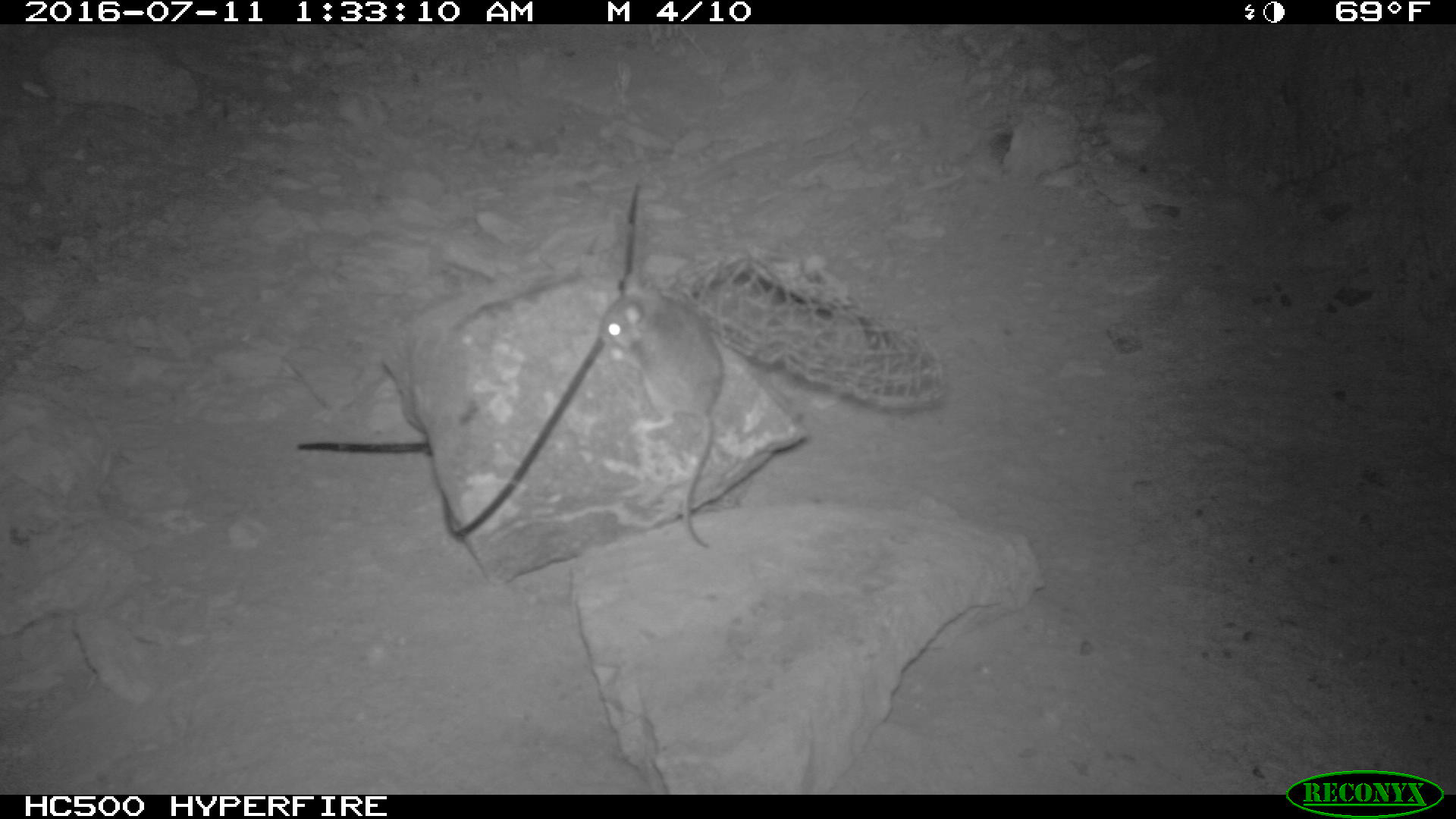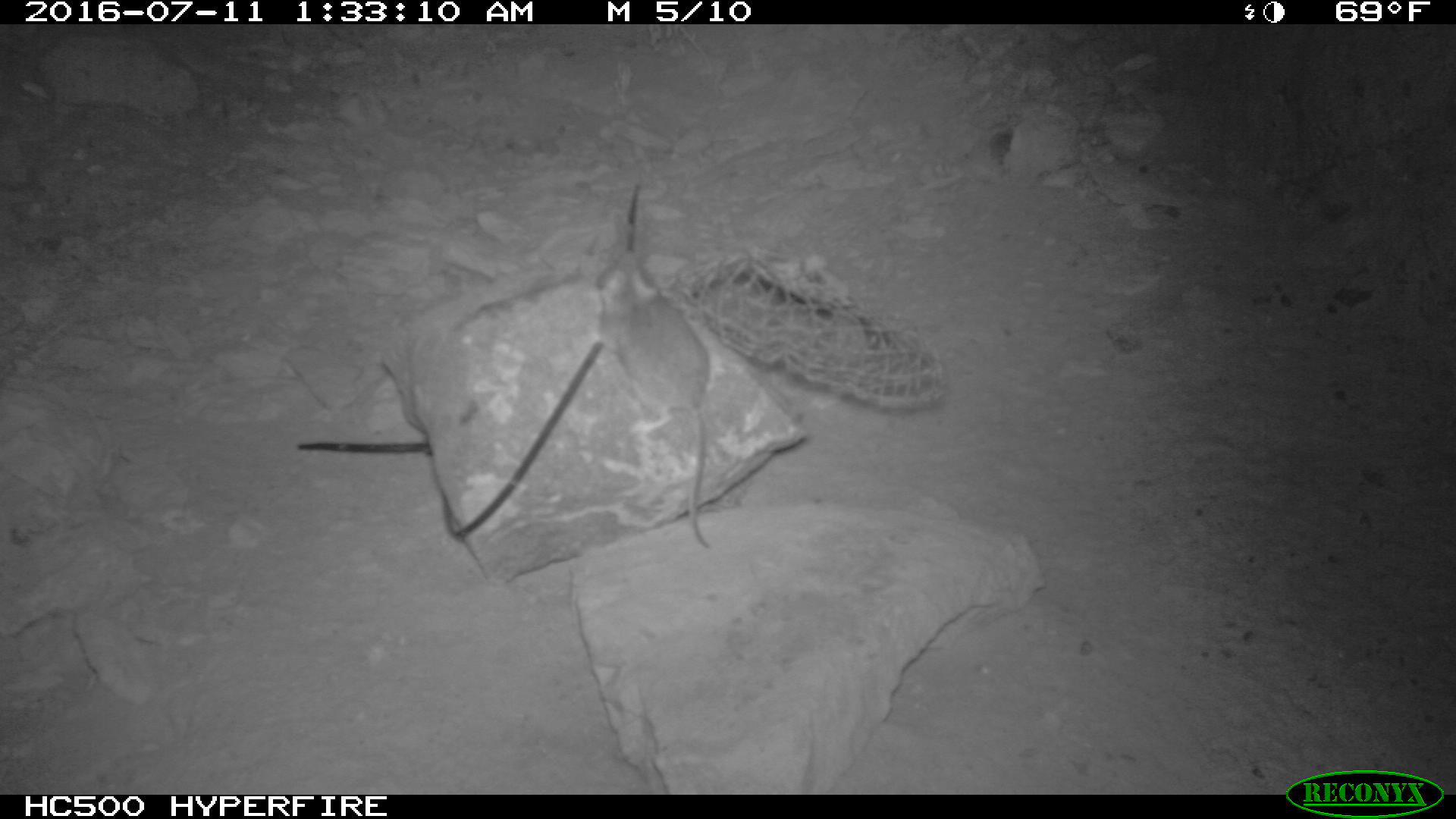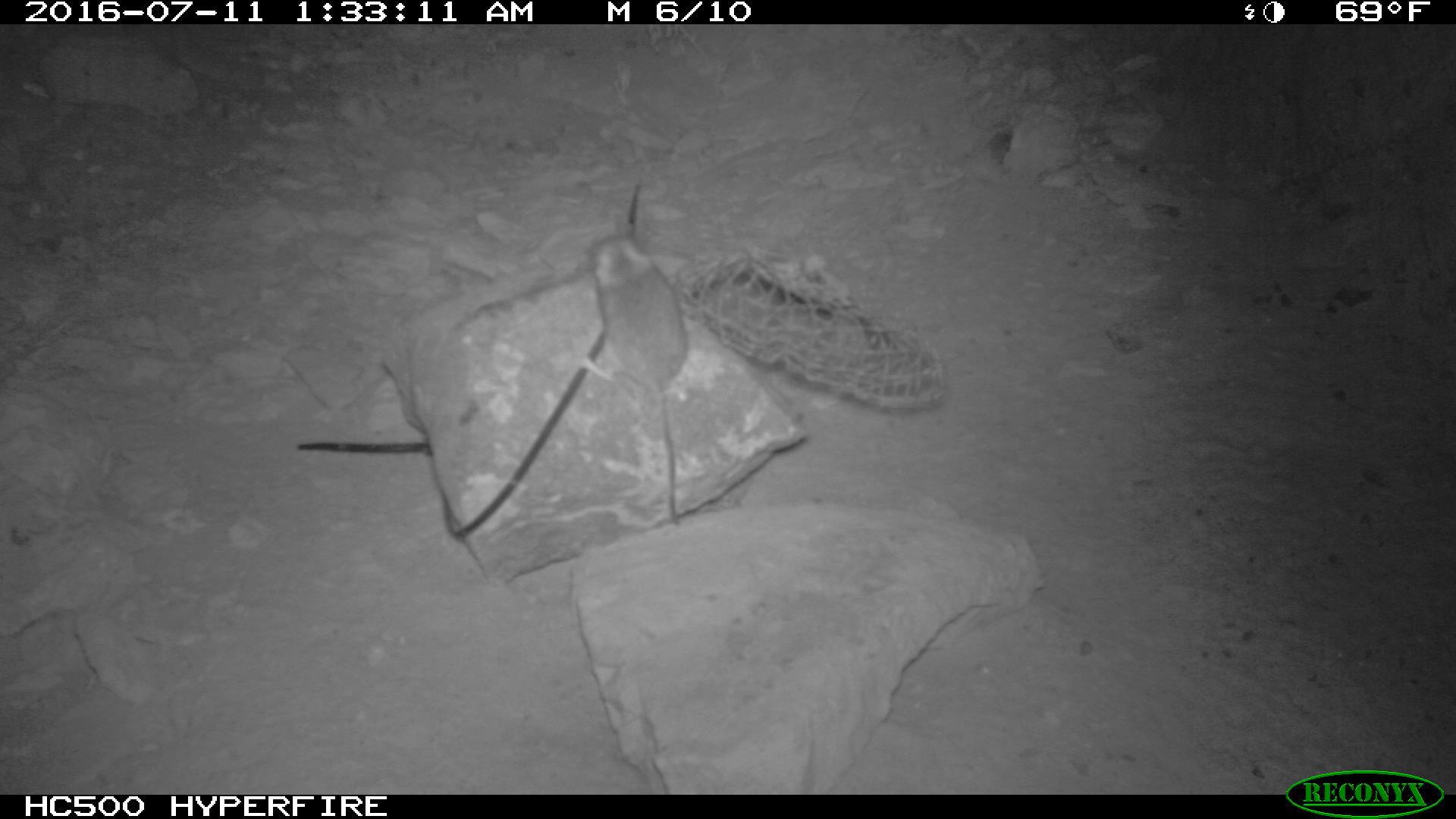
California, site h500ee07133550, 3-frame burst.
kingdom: Animalia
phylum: Chordata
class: Mammalia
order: Rodentia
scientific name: Rodentia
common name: rodent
Rodent (Rodentia).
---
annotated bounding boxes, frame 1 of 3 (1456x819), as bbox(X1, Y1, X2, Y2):
rodent: bbox(598, 273, 723, 546)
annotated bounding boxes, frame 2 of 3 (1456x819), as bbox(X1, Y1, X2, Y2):
rodent: bbox(591, 253, 712, 549)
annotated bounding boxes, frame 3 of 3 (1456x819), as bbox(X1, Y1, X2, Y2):
rodent: bbox(581, 234, 687, 526)